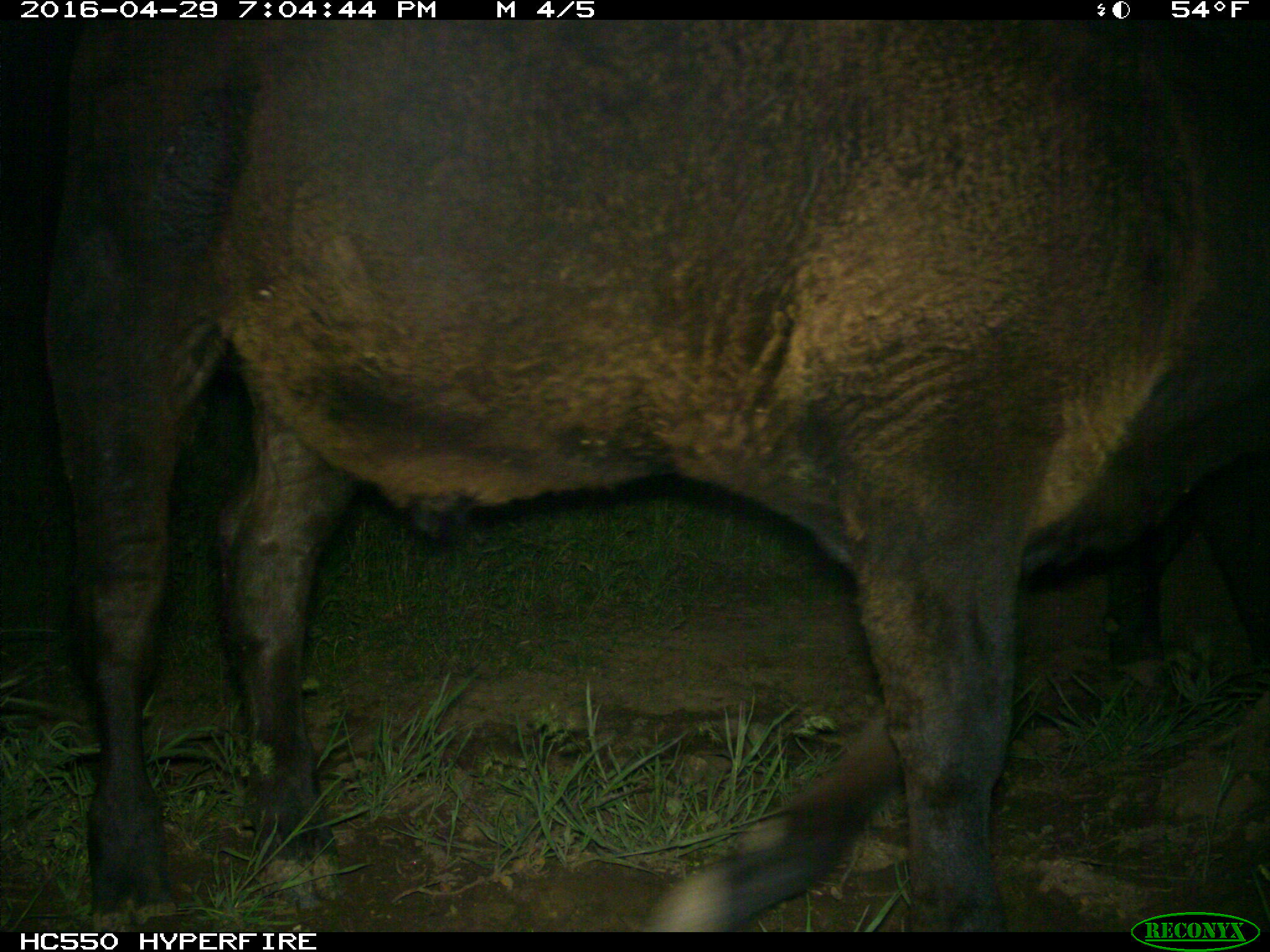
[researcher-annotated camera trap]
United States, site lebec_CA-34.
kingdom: Animalia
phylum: Chordata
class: Mammalia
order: Artiodactyla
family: Bovidae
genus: Bos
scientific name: Bos taurus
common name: domestic cow